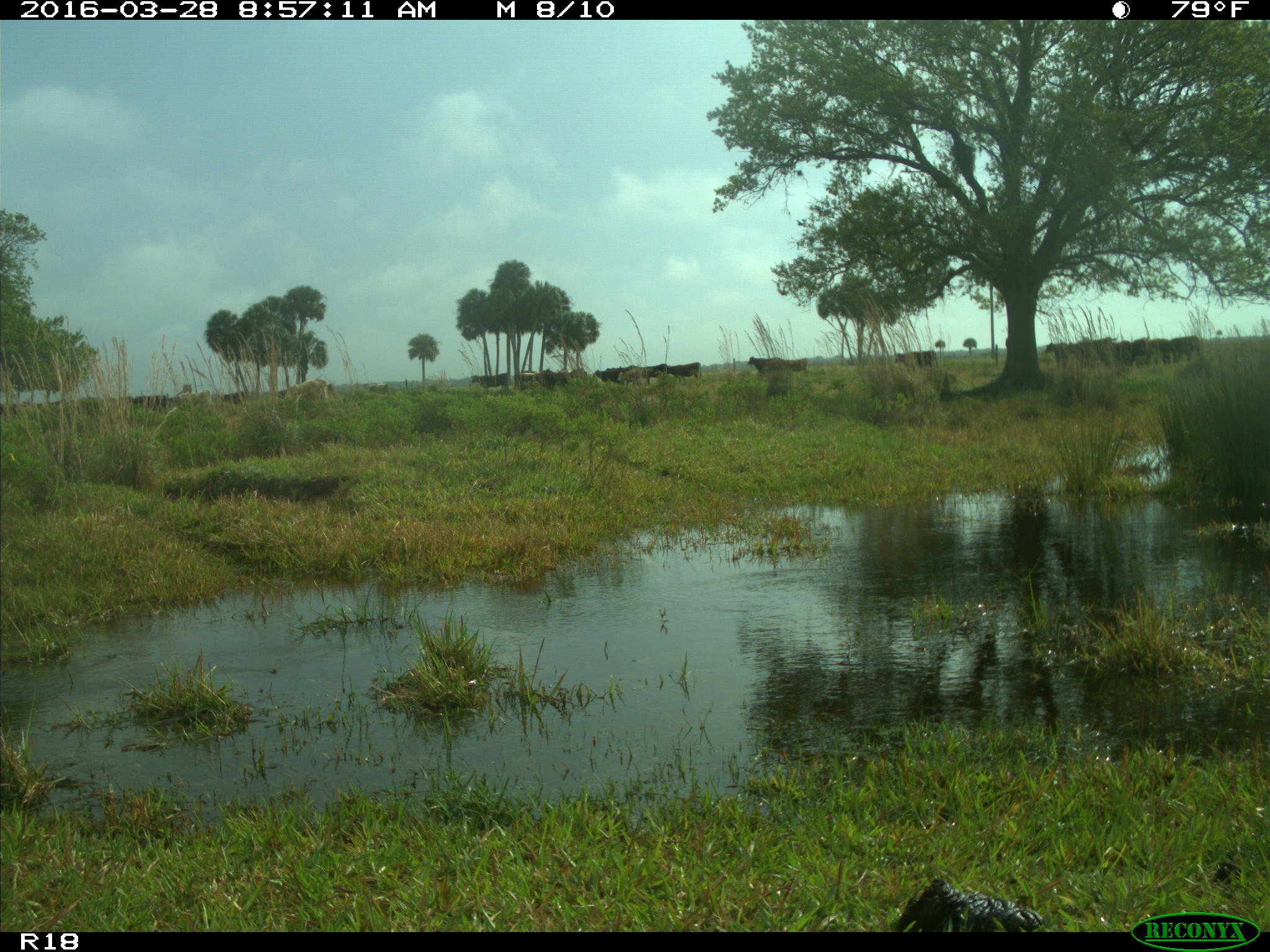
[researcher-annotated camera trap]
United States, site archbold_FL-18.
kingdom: Animalia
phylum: Chordata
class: Mammalia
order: Artiodactyla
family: Bovidae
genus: Bos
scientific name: Bos taurus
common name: domestic cow